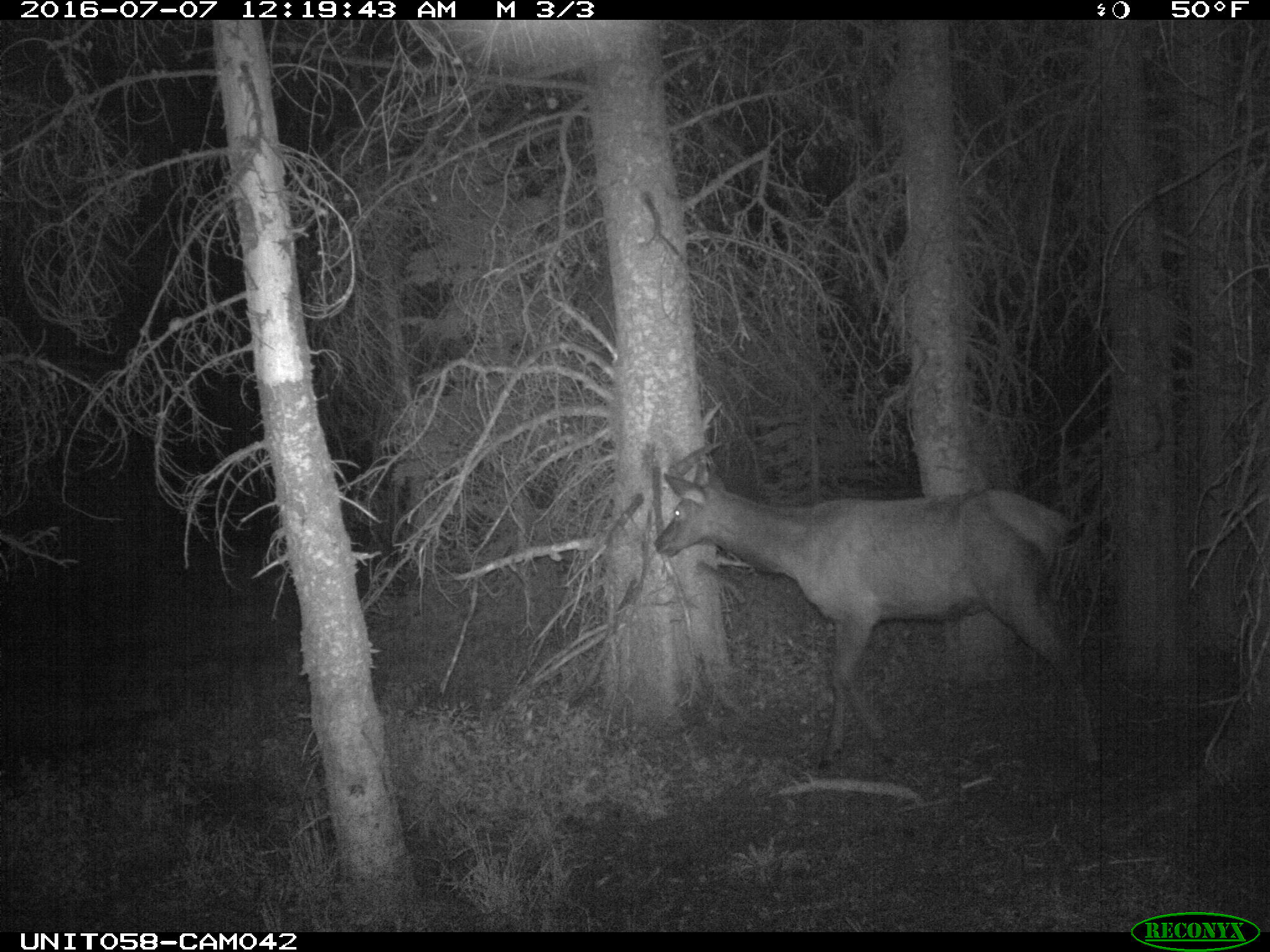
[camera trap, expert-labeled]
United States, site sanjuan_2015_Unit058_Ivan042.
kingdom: Animalia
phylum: Chordata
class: Mammalia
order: Artiodactyla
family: Cervidae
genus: Cervus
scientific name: Cervus elaphus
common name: red deer